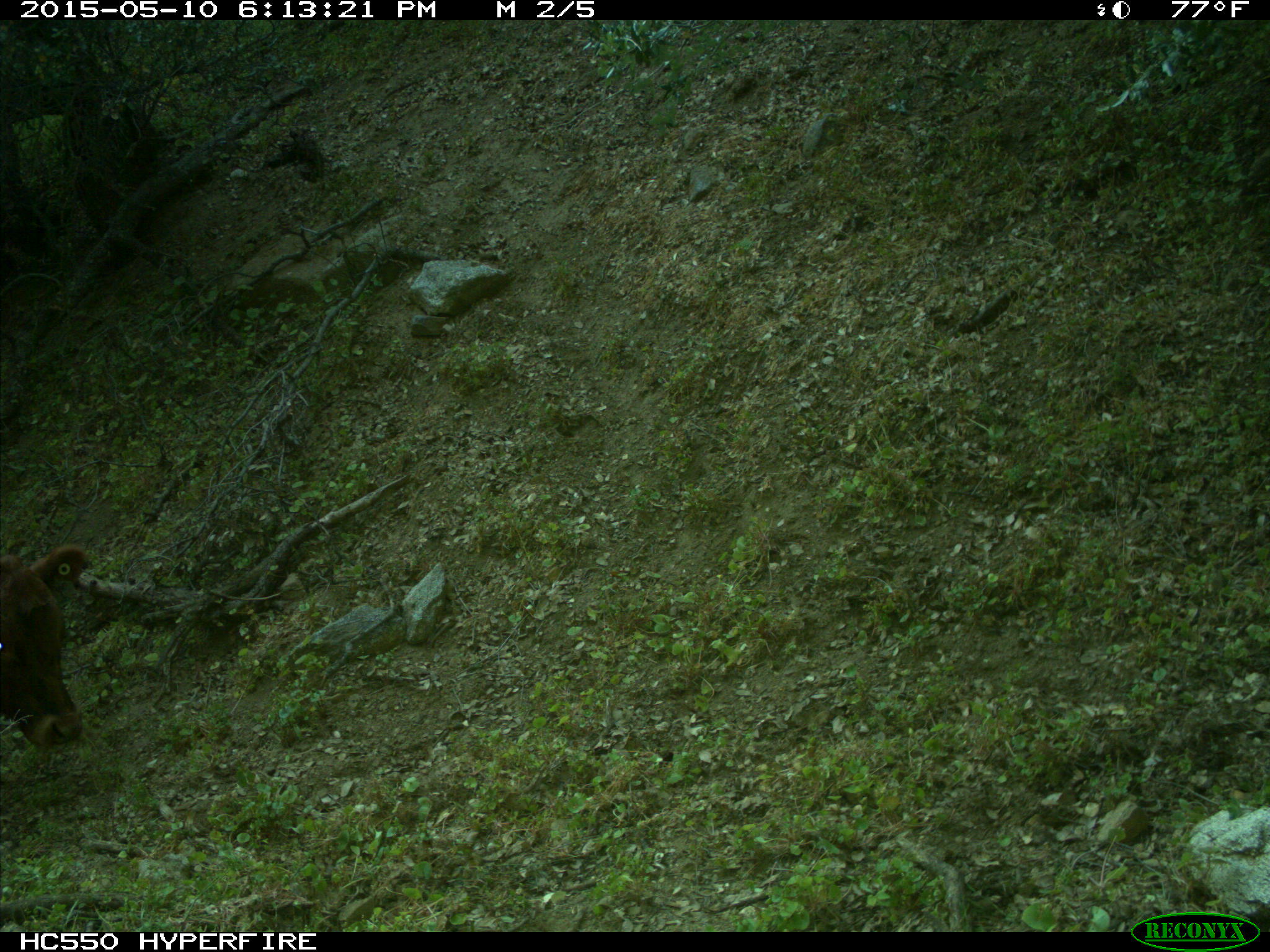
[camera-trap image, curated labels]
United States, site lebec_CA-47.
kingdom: Animalia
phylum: Chordata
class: Mammalia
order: Artiodactyla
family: Bovidae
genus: Bos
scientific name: Bos taurus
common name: domestic cow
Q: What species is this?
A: Bos taurus (domestic cow).